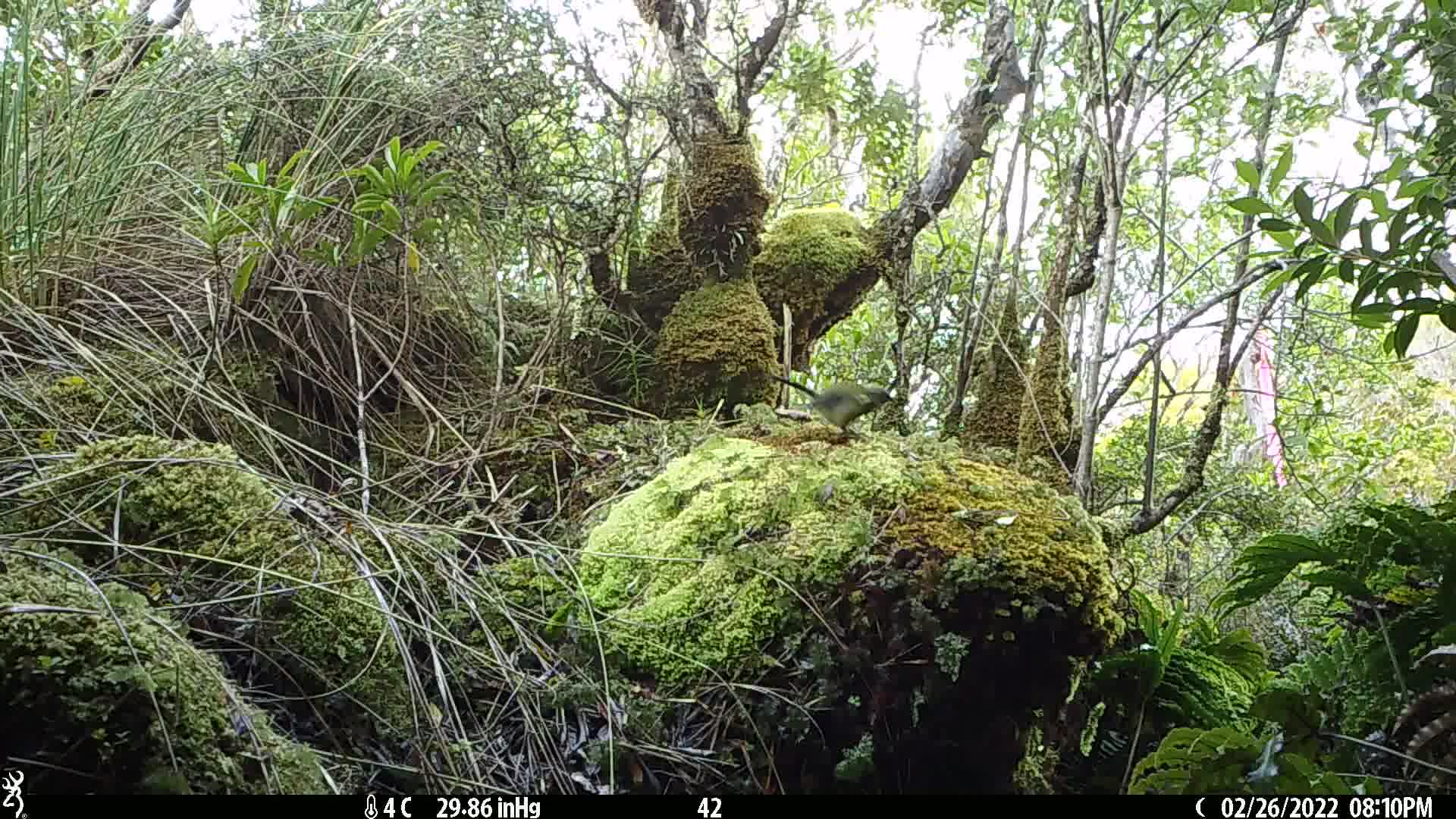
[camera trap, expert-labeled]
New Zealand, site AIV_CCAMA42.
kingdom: Animalia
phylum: Chordata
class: Aves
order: Passeriformes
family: Meliphagidae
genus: Anthornis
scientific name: Anthornis melanura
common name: new zealand bellbird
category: bellbird